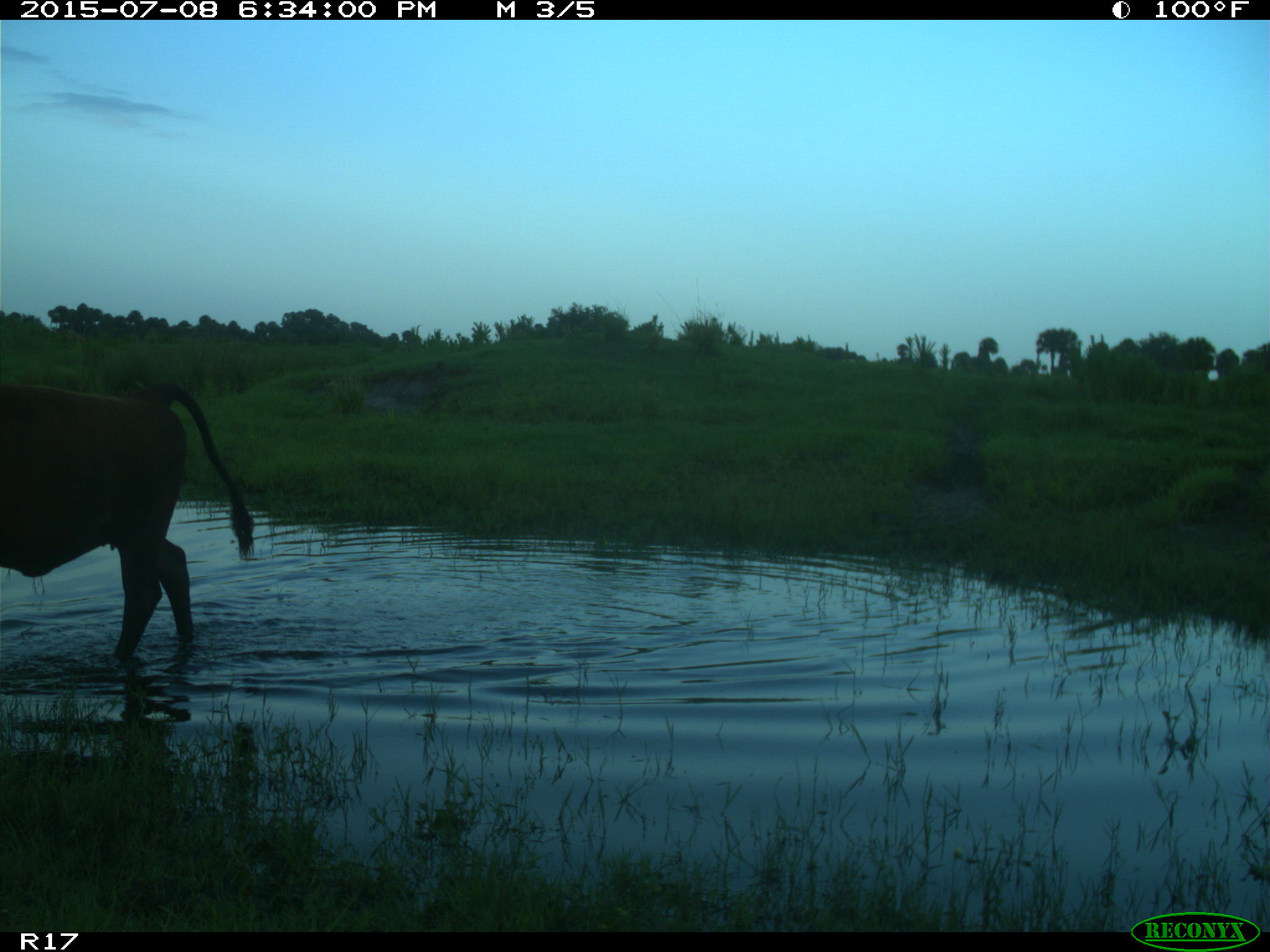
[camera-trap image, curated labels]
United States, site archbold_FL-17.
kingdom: Animalia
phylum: Chordata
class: Mammalia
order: Artiodactyla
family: Bovidae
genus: Bos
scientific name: Bos taurus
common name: domestic cow